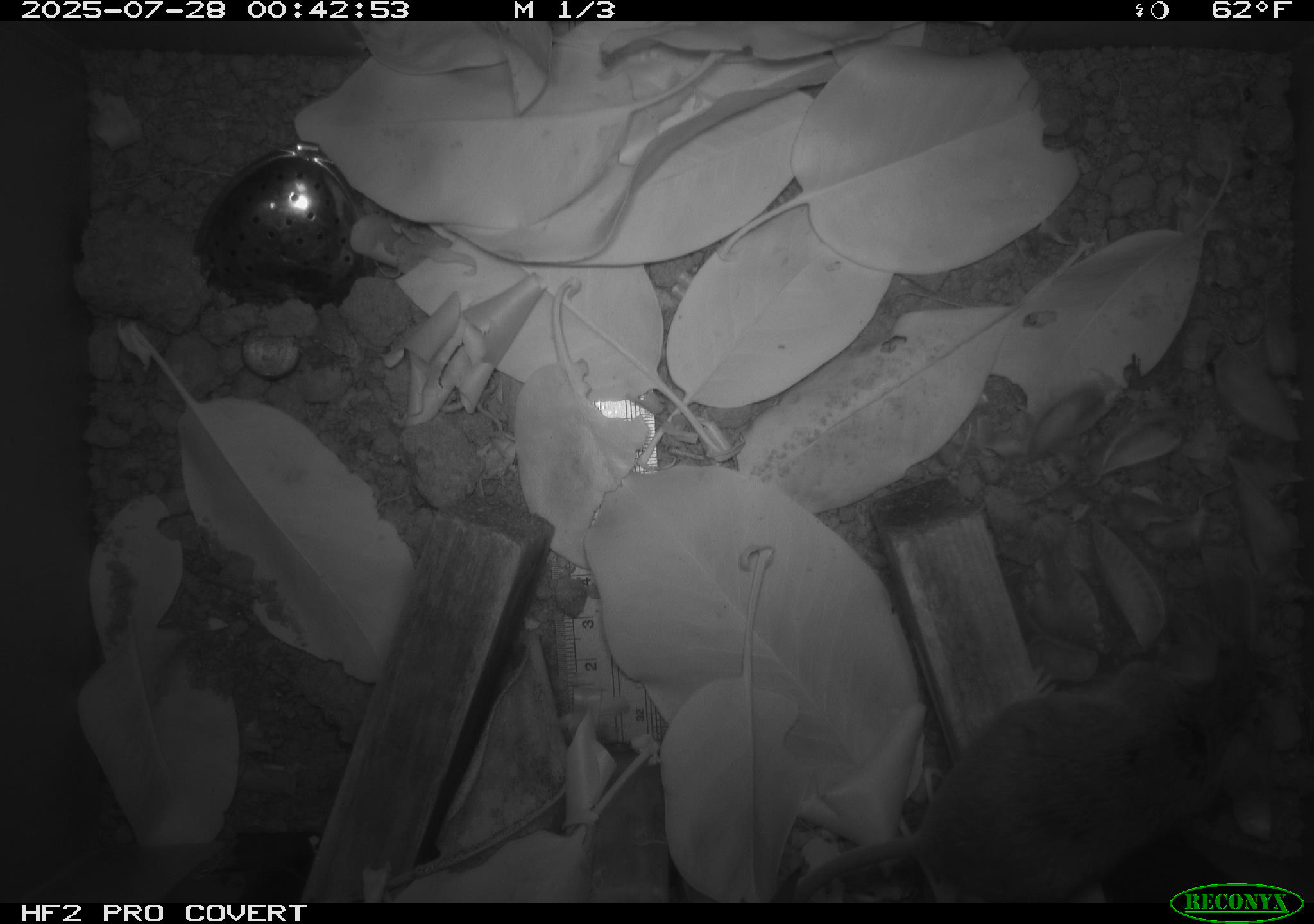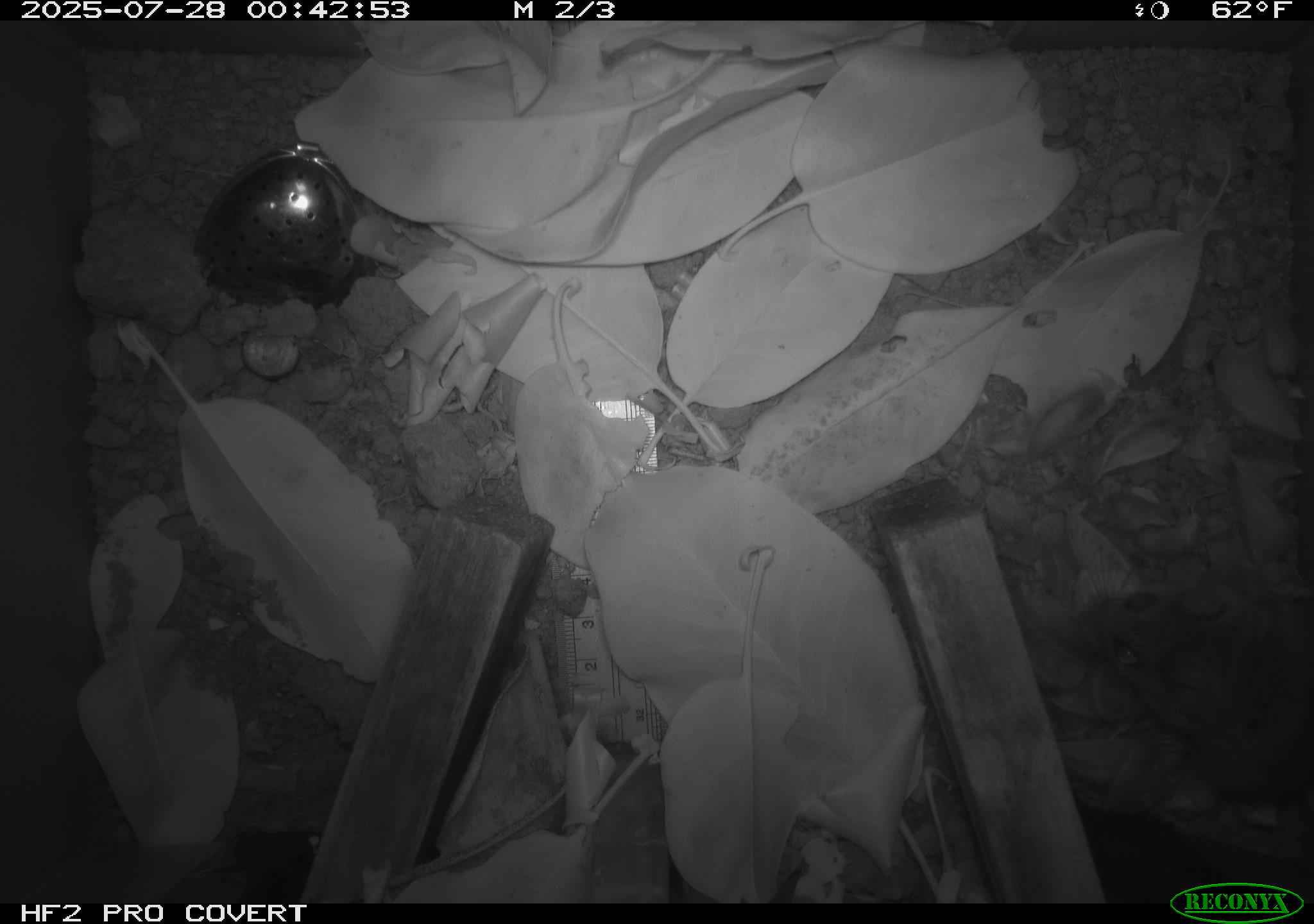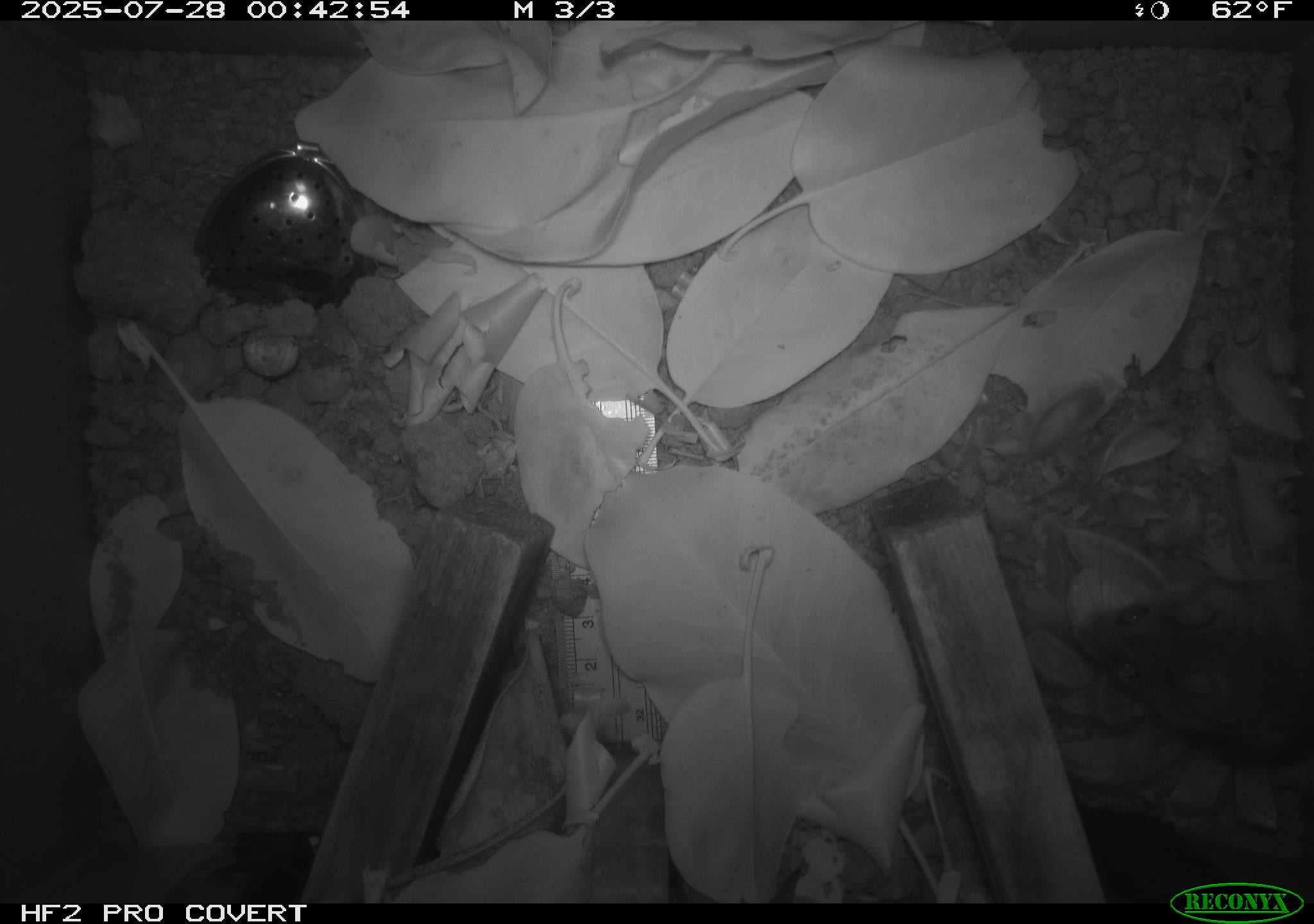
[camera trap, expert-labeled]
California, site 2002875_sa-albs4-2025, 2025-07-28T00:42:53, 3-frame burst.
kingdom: Animalia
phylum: Chordata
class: Mammalia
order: Rodentia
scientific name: Rodentia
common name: mouse species